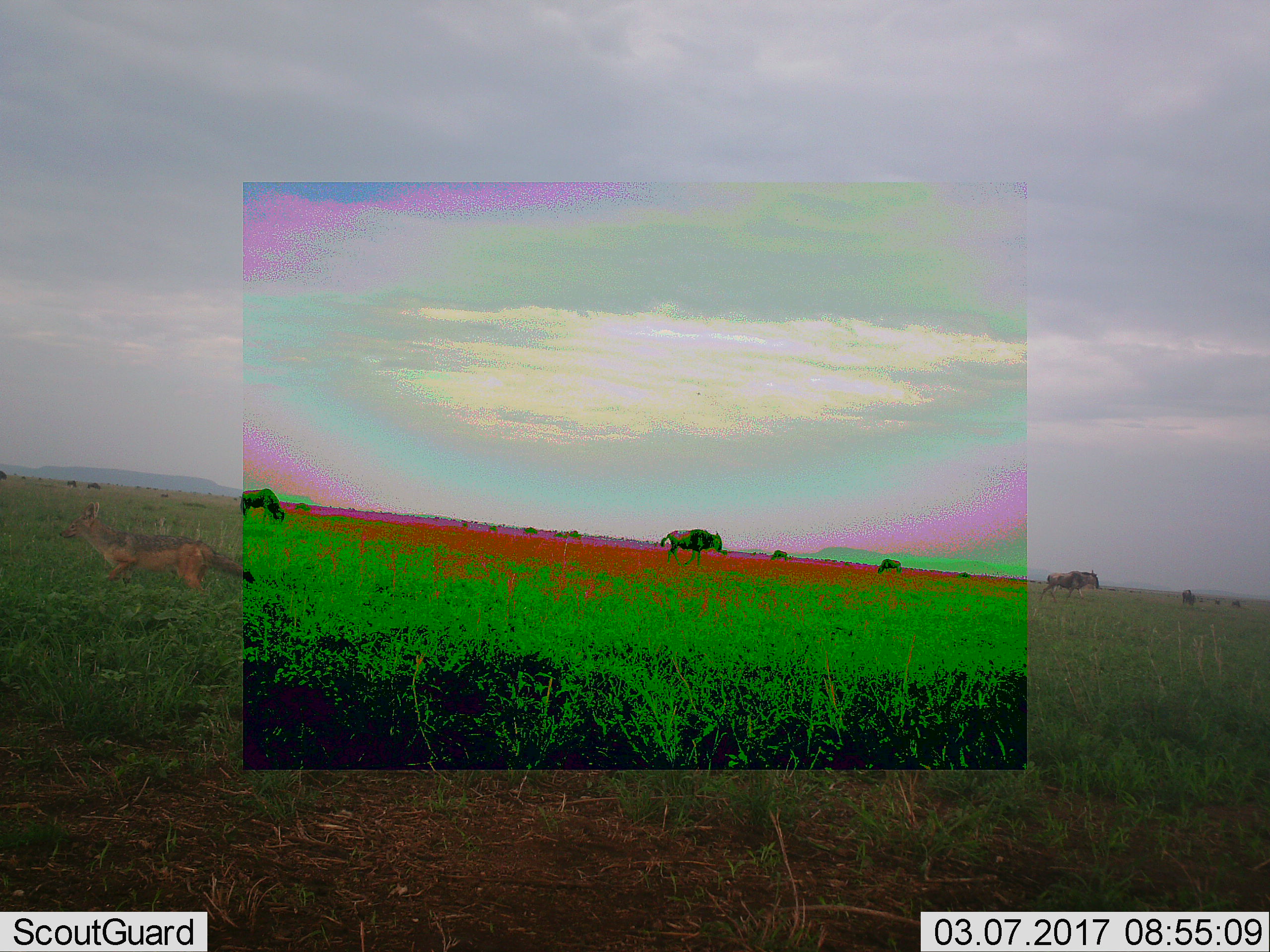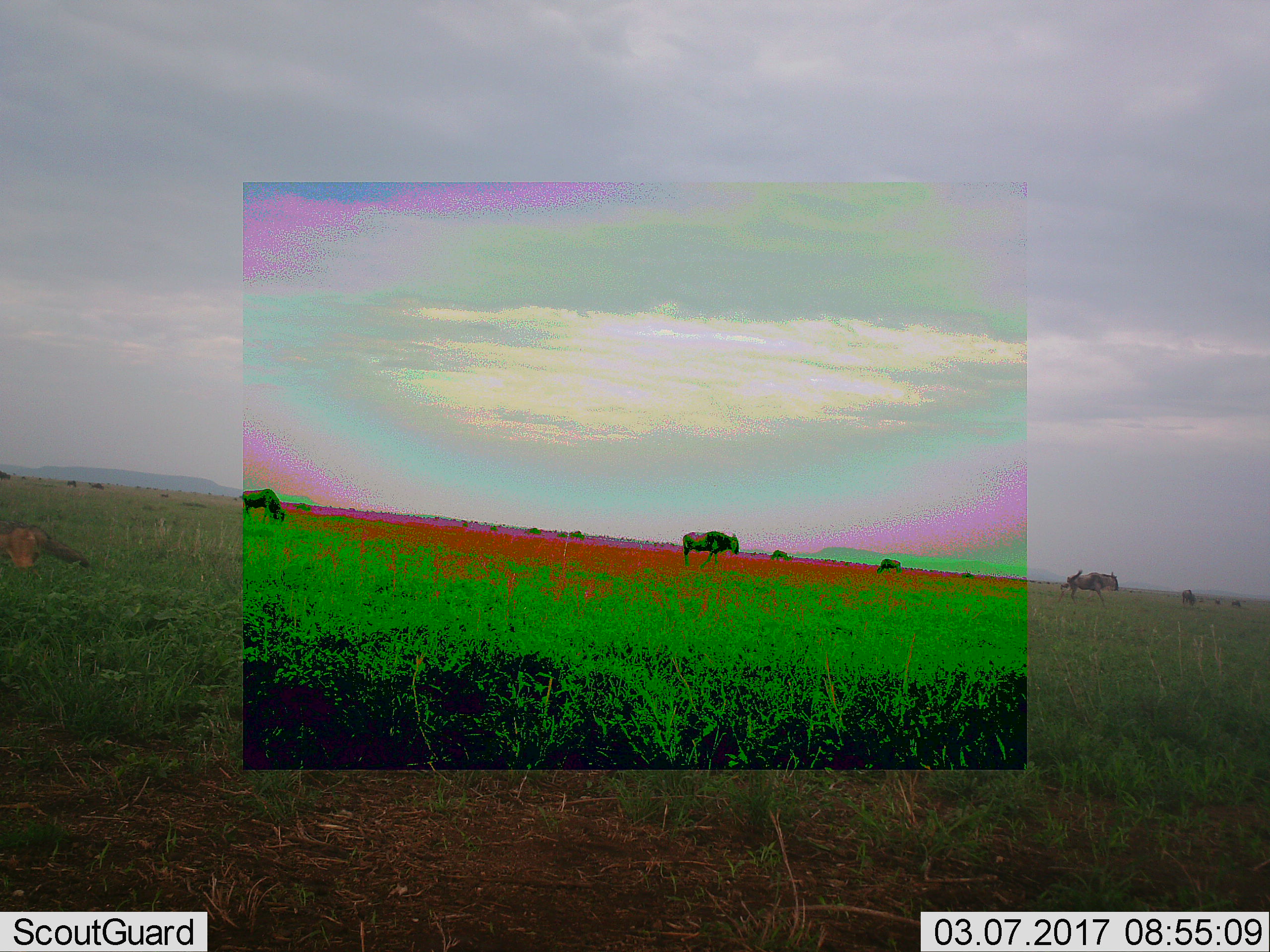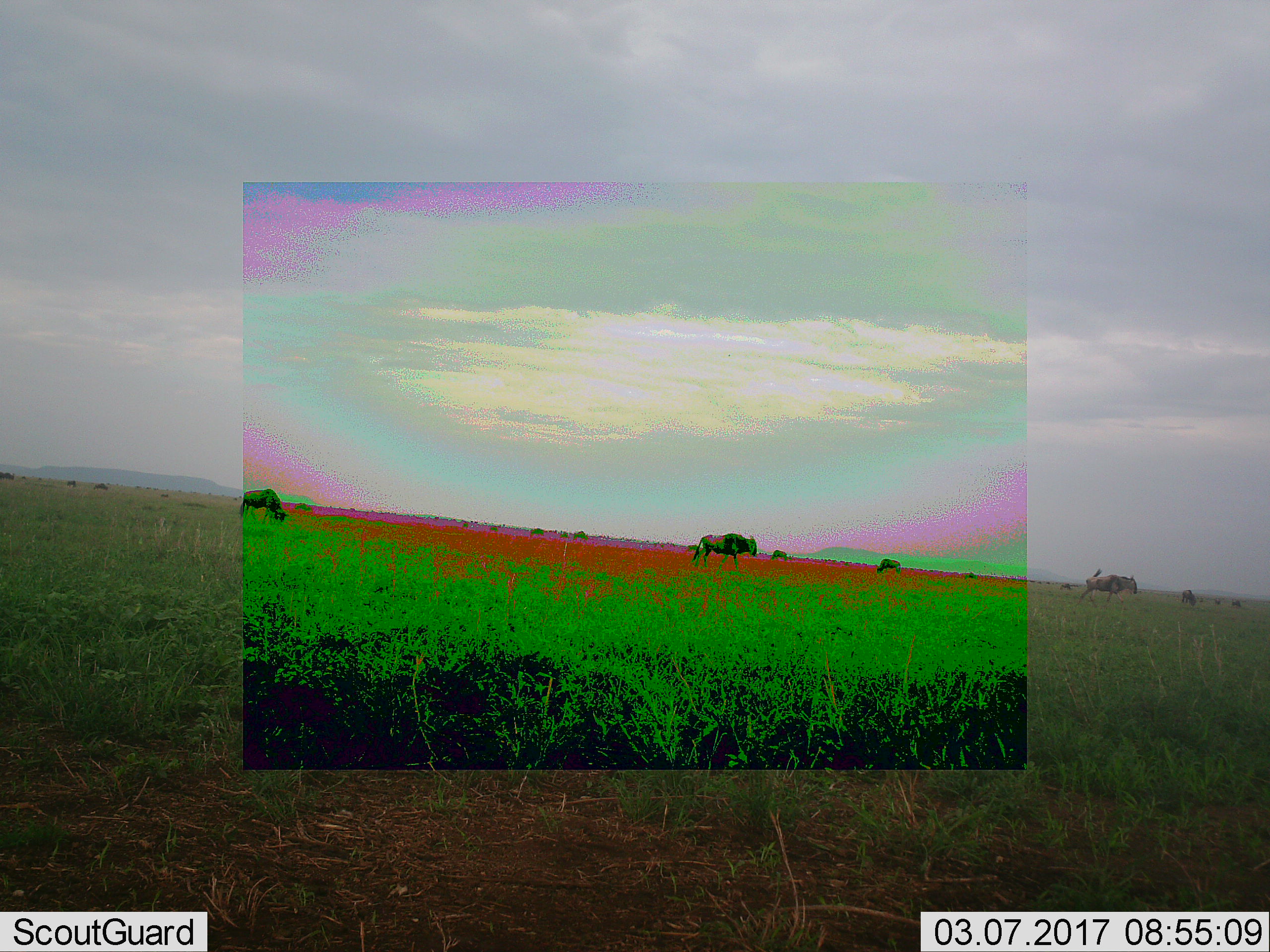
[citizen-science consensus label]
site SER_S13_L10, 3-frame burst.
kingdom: Animalia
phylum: Chordata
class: Mammalia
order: Carnivora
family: Canidae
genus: Lupulella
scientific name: Lupulella mesomelas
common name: black-backed jackal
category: jackalblackbacked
Jackalblackbacked (black-backed jackal) (Lupulella mesomelas), count 1. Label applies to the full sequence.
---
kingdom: Animalia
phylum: Chordata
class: Mammalia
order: Artiodactyla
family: Bovidae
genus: Connochaetes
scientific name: Connochaetes taurinus taurinus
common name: blue wildebeest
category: wildebeestblue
Wildebeestblue (blue wildebeest) (Connochaetes taurinus taurinus), count 11-50. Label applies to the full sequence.